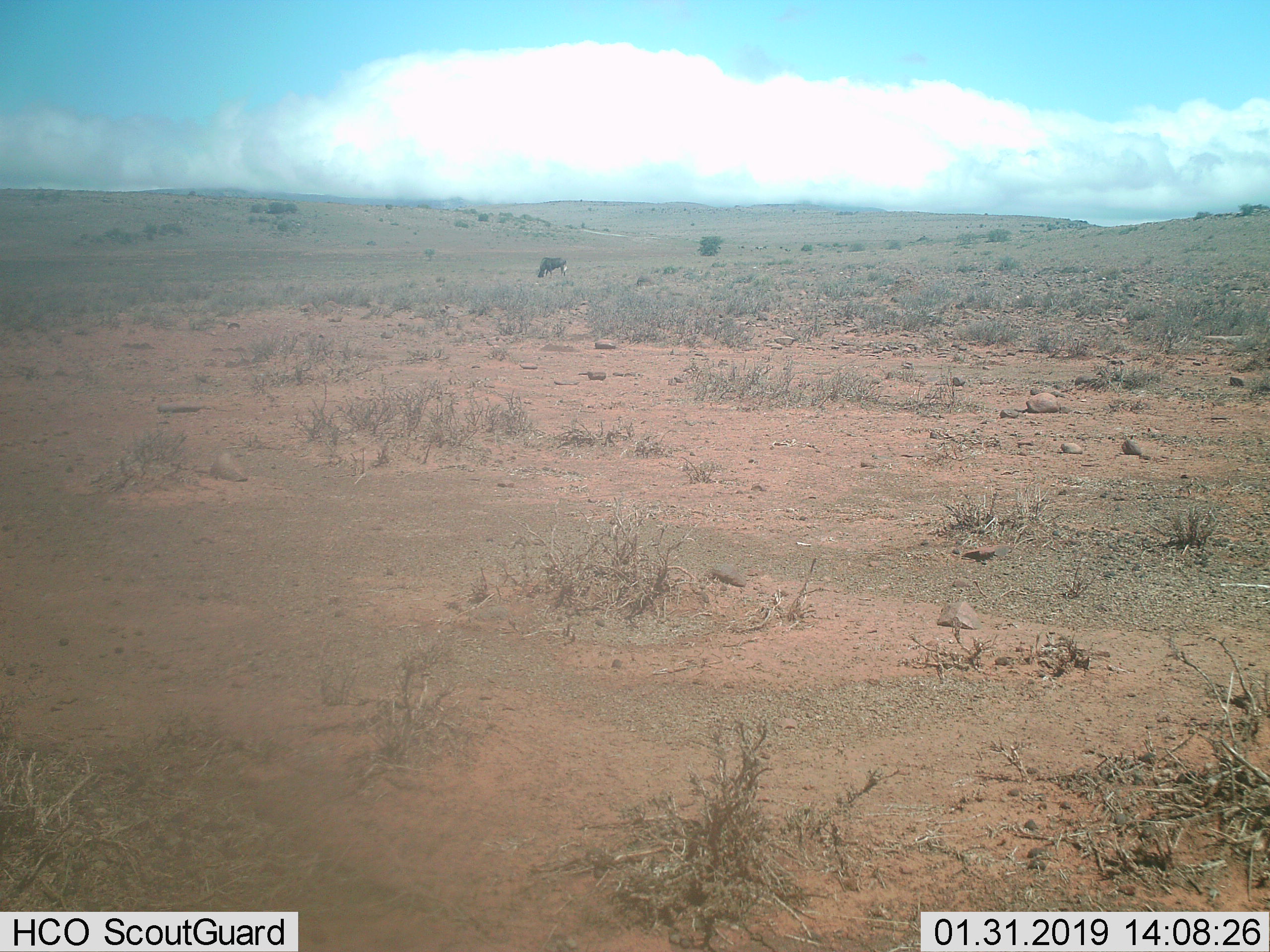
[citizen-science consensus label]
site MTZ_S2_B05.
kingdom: Animalia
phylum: Chordata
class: Mammalia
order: Artiodactyla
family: Bovidae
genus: Connochaetes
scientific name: Connochaetes gnou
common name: black wildebeest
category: wildebeestblack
Wildebeestblack (black wildebeest) (Connochaetes gnou), count 1. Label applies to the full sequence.